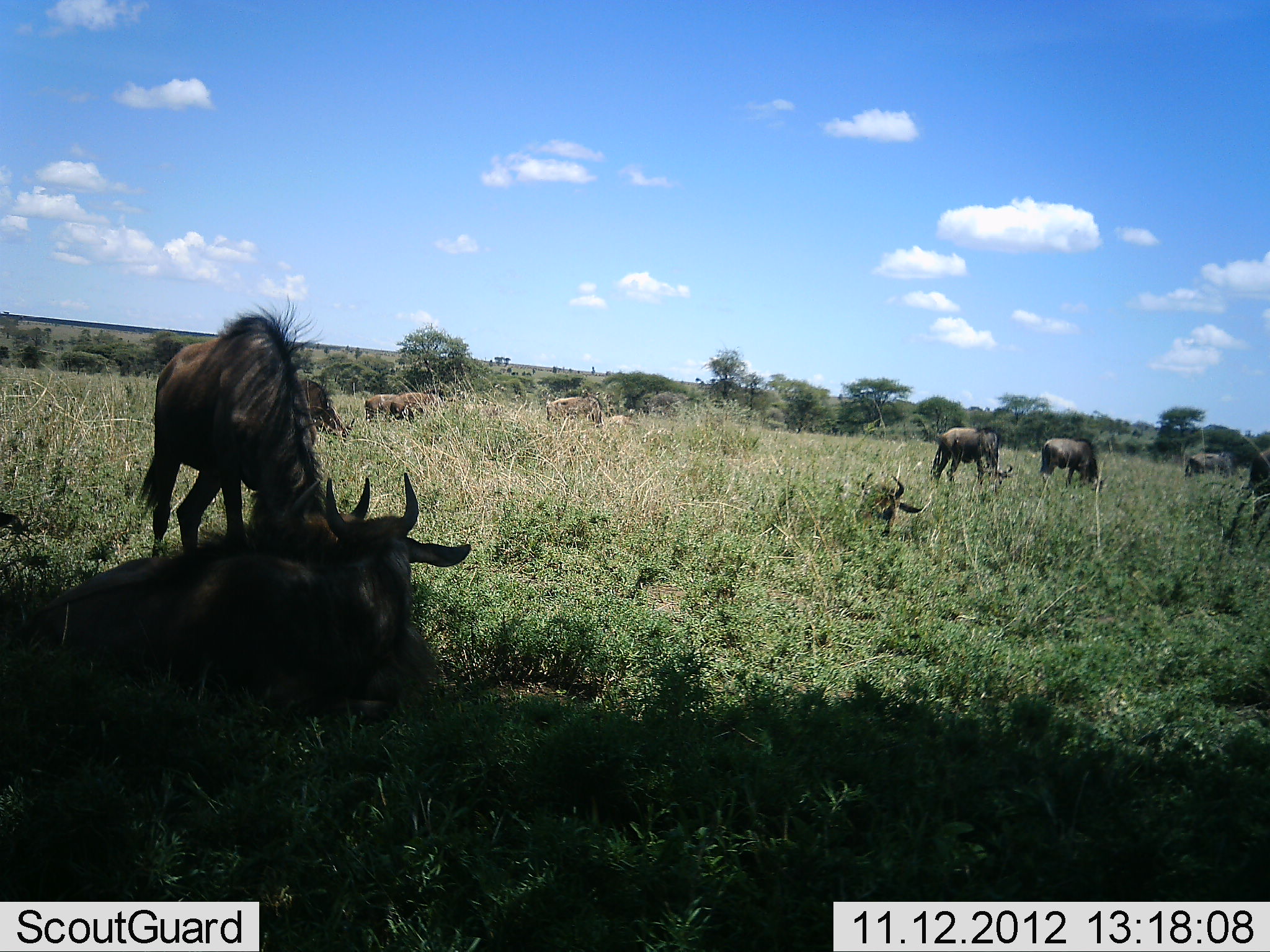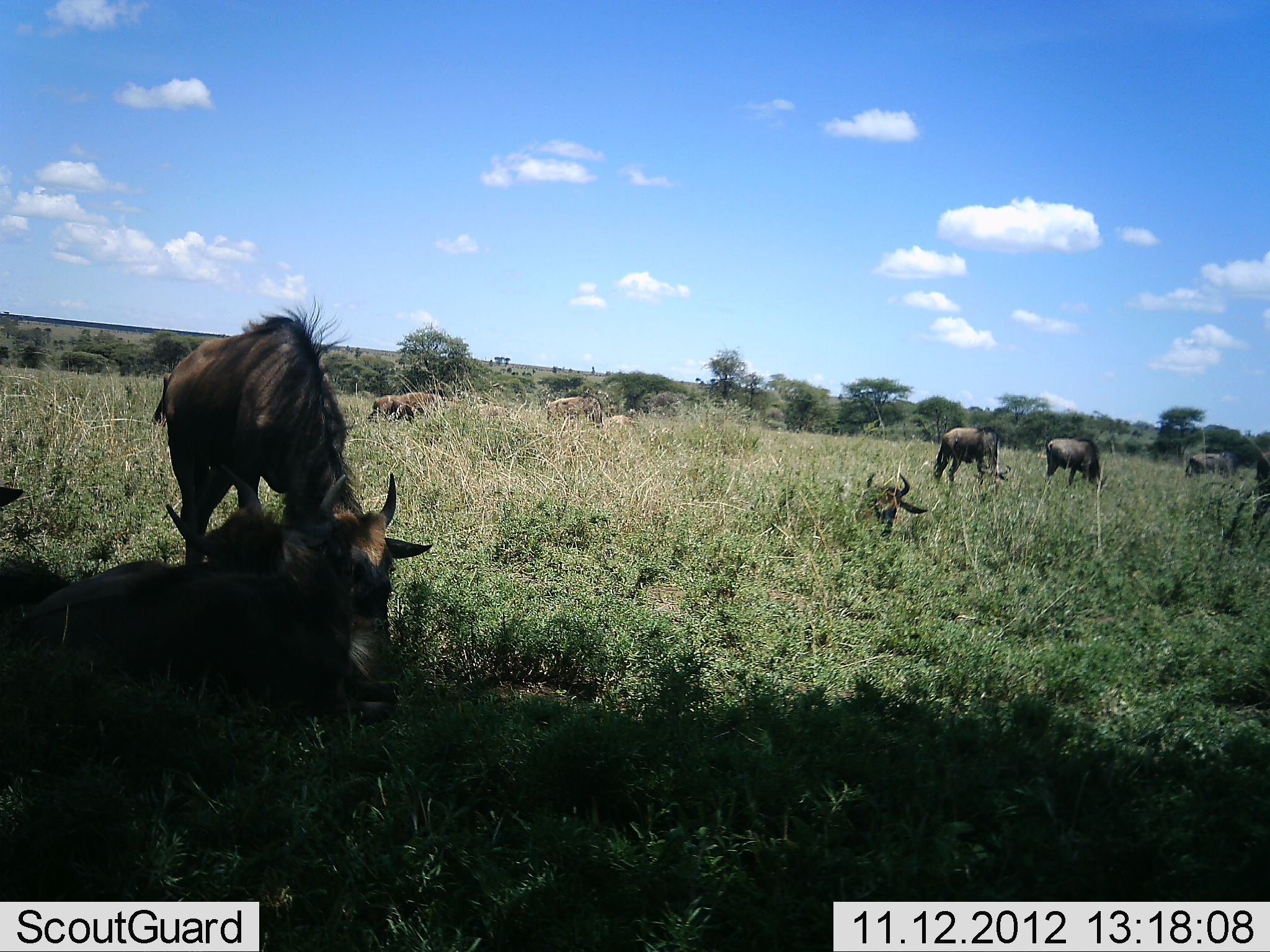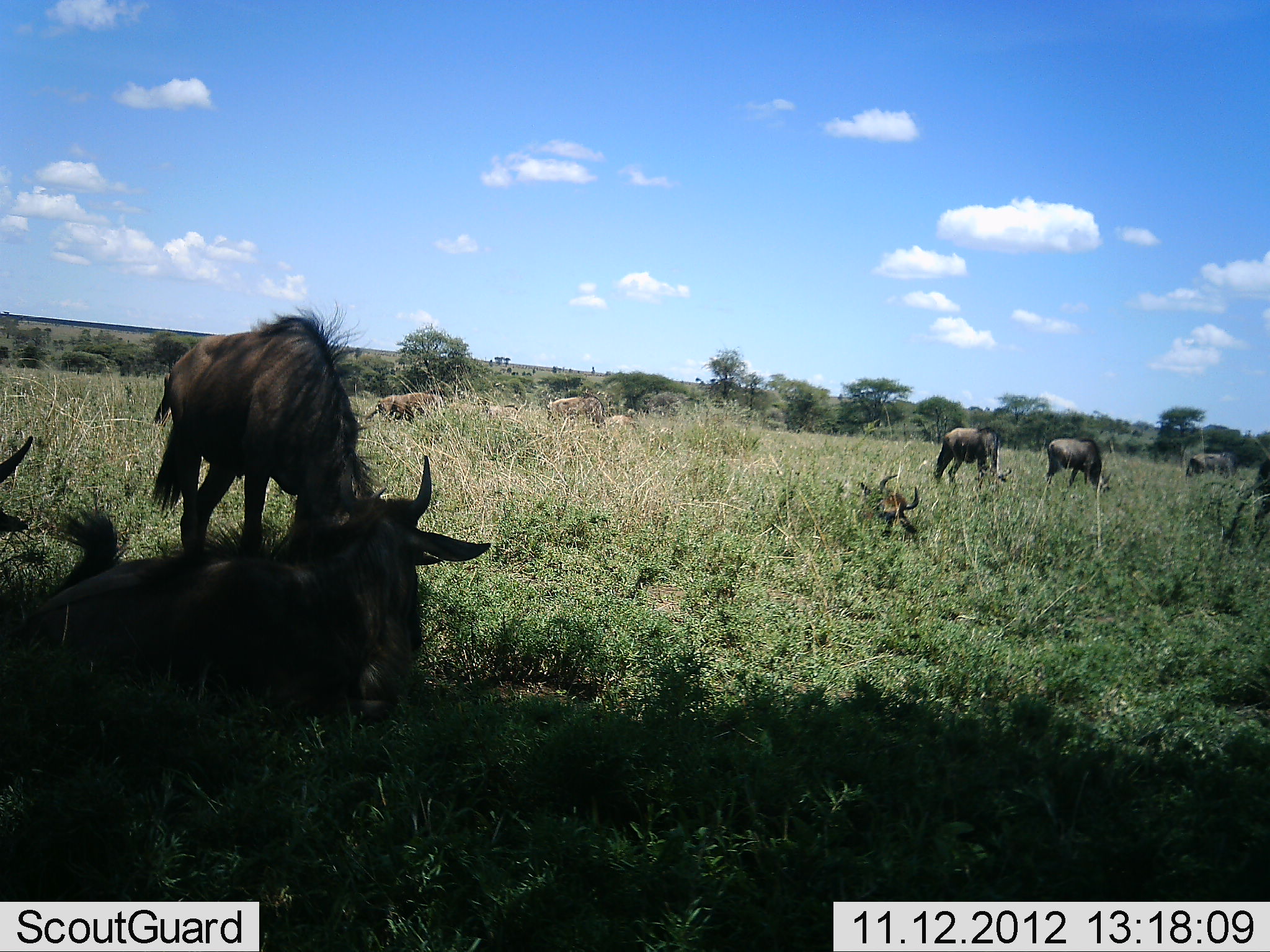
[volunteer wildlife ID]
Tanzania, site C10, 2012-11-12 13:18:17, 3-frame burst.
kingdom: Animalia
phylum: Chordata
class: Mammalia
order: Artiodactyla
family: Bovidae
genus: Connochaetes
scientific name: Connochaetes taurinus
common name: blue wildebeest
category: wildebeest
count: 11-50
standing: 60%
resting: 90%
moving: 20%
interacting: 10%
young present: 20%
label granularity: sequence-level